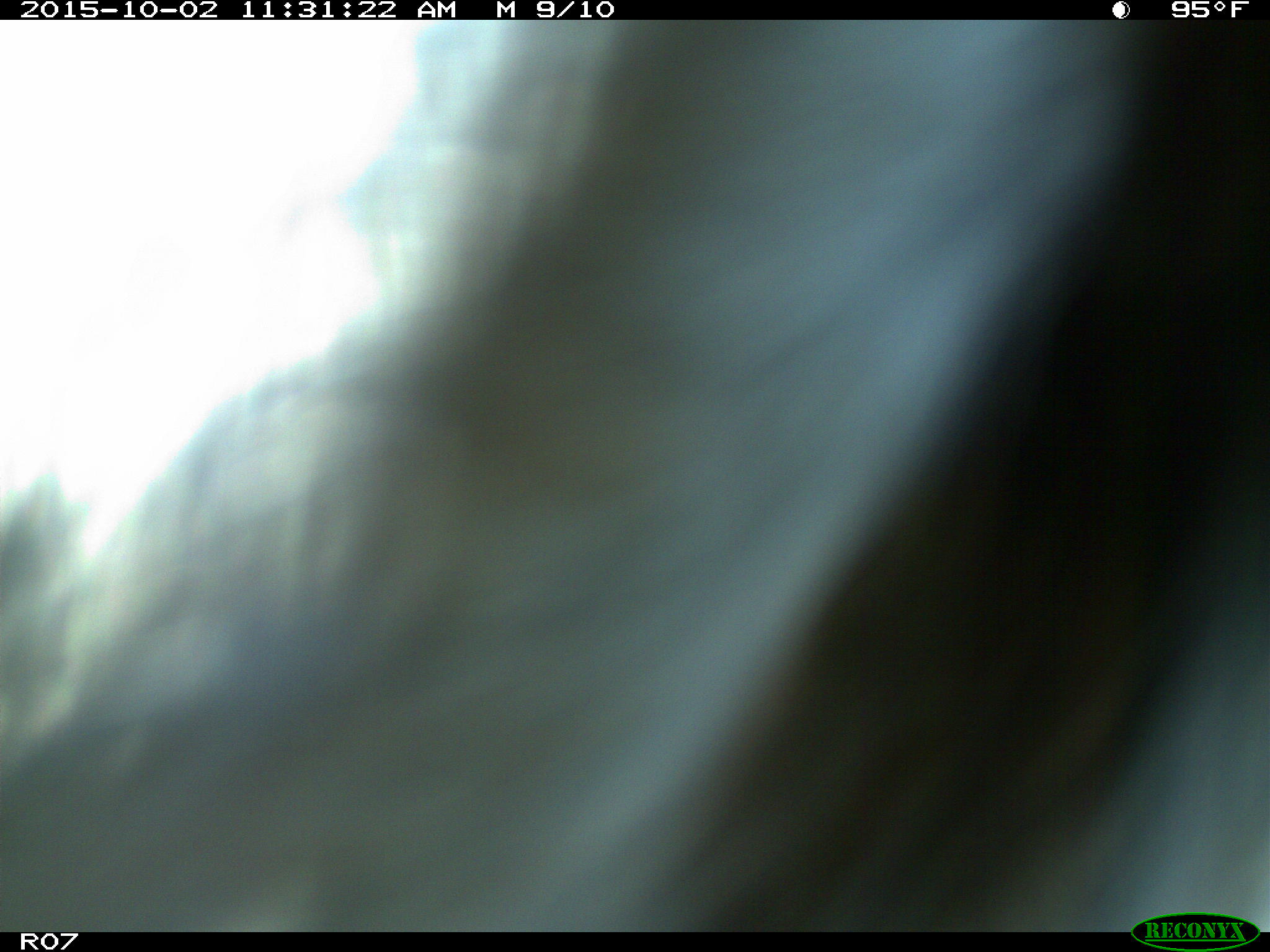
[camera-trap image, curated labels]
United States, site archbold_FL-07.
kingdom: Animalia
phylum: Chordata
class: Mammalia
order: Artiodactyla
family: Bovidae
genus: Bos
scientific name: Bos taurus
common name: domestic cow